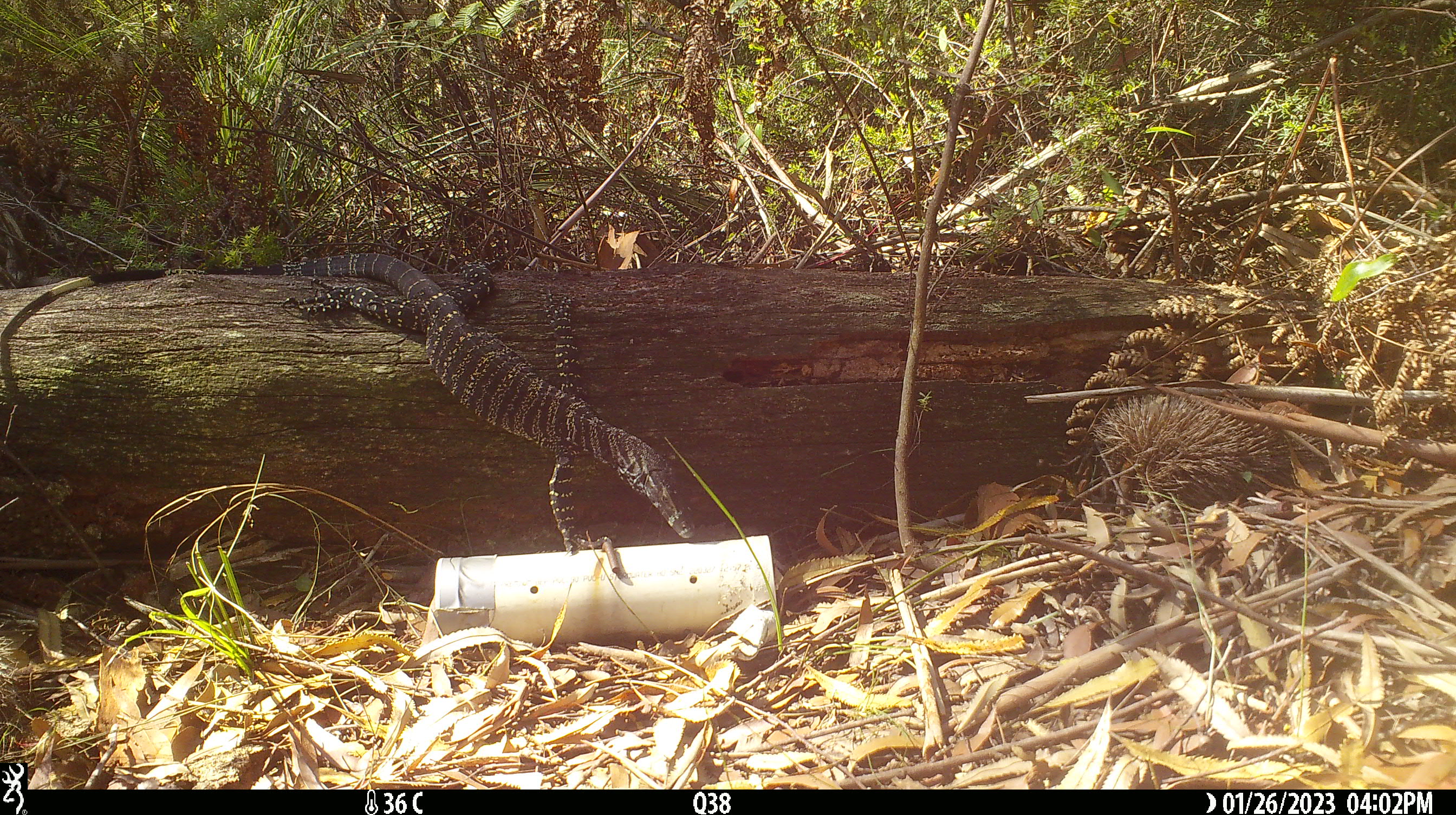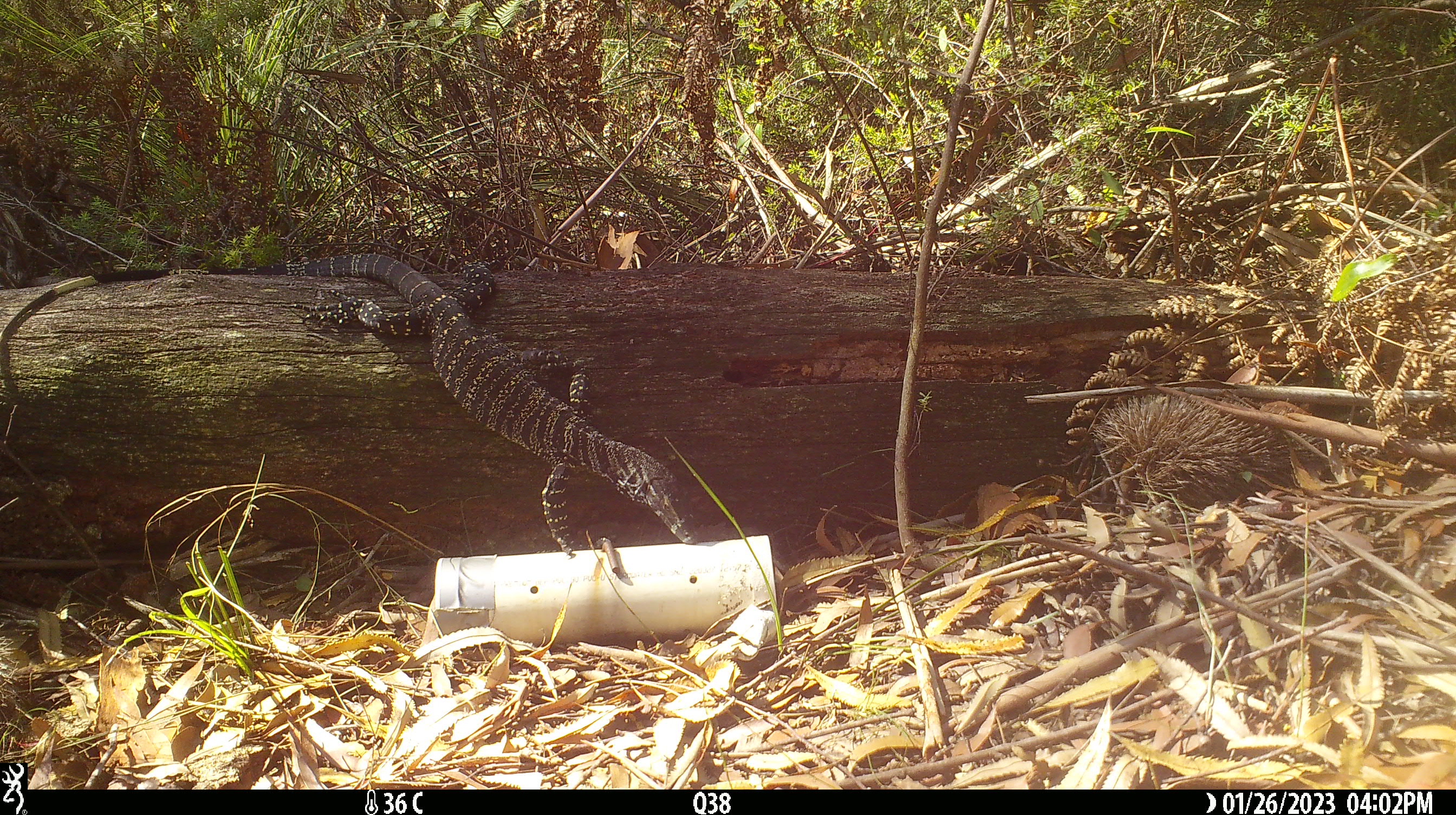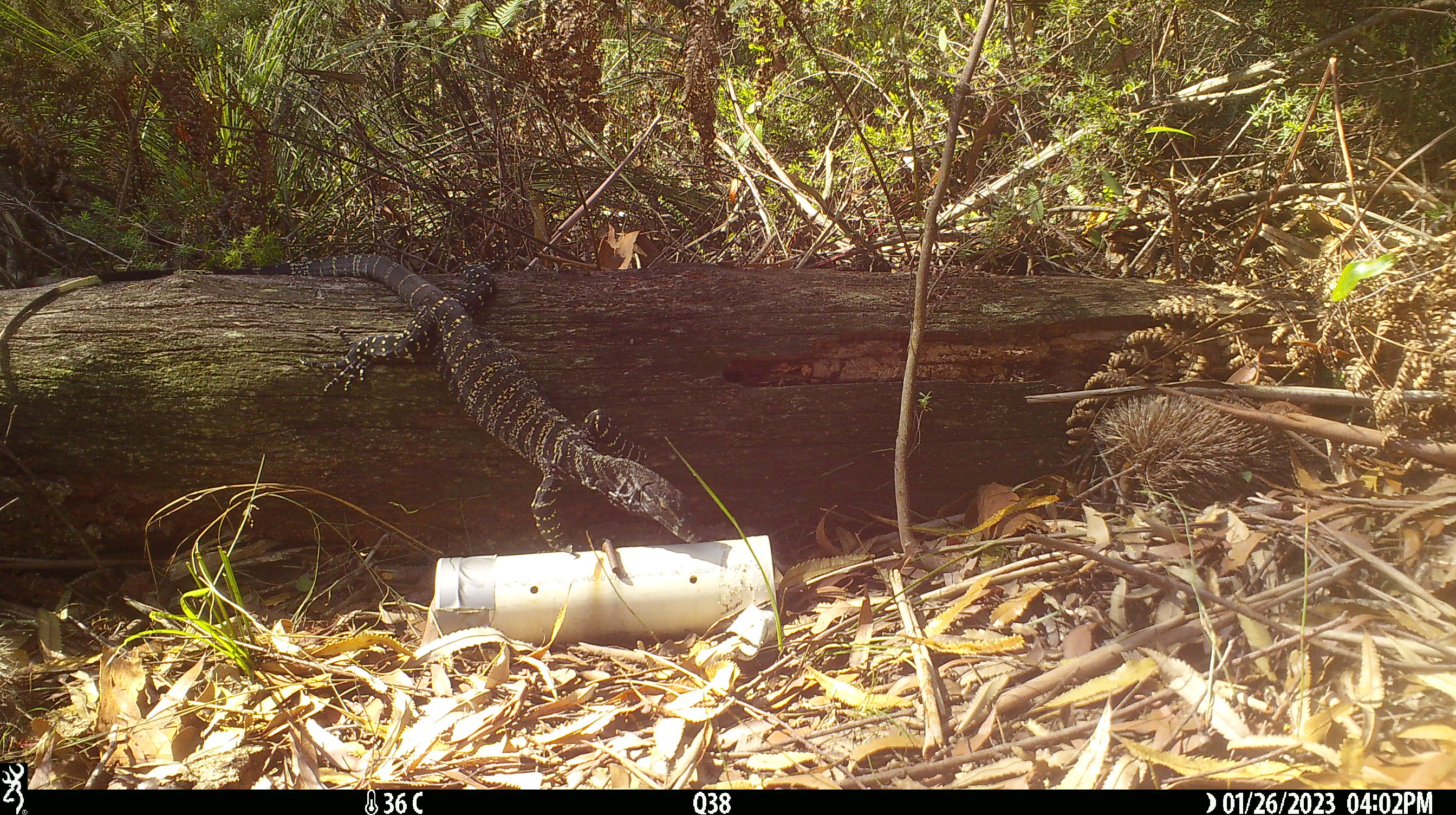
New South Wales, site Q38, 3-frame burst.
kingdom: Animalia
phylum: Chordata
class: Reptilia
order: Squamata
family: Varanidae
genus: Varanus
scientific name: Varanus varius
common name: lace monitor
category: goanna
Goanna (lace monitor) (Varanus varius).